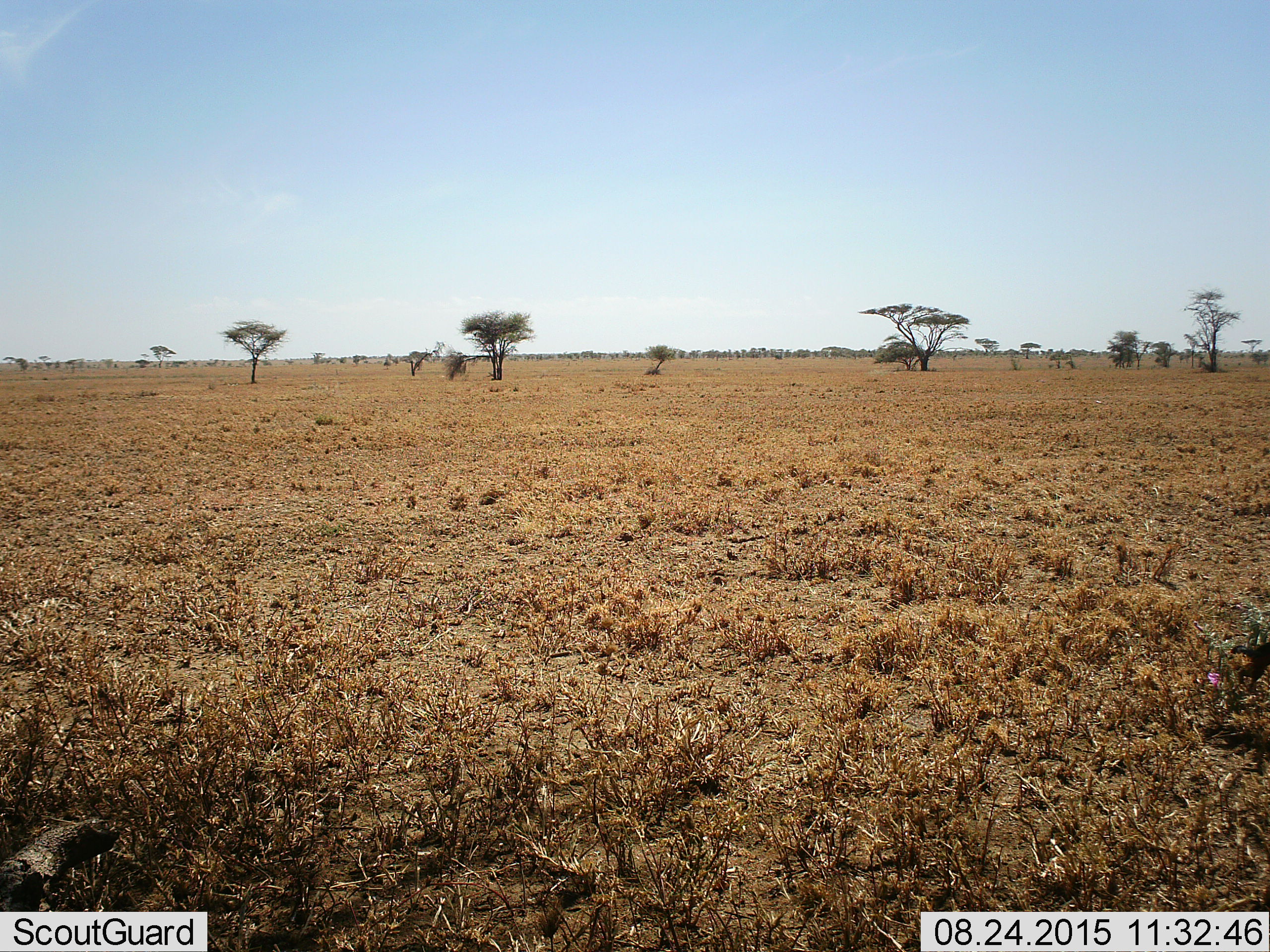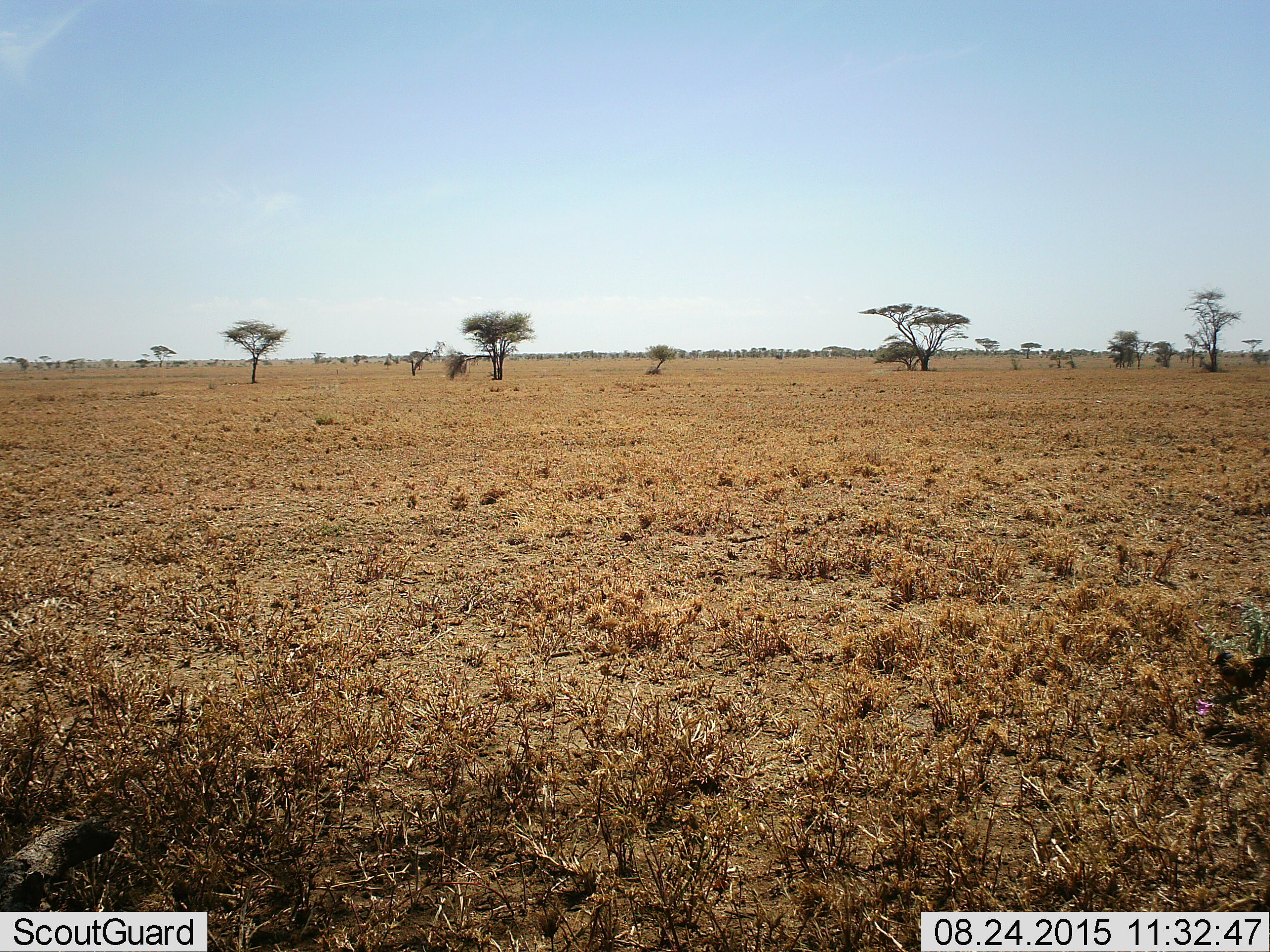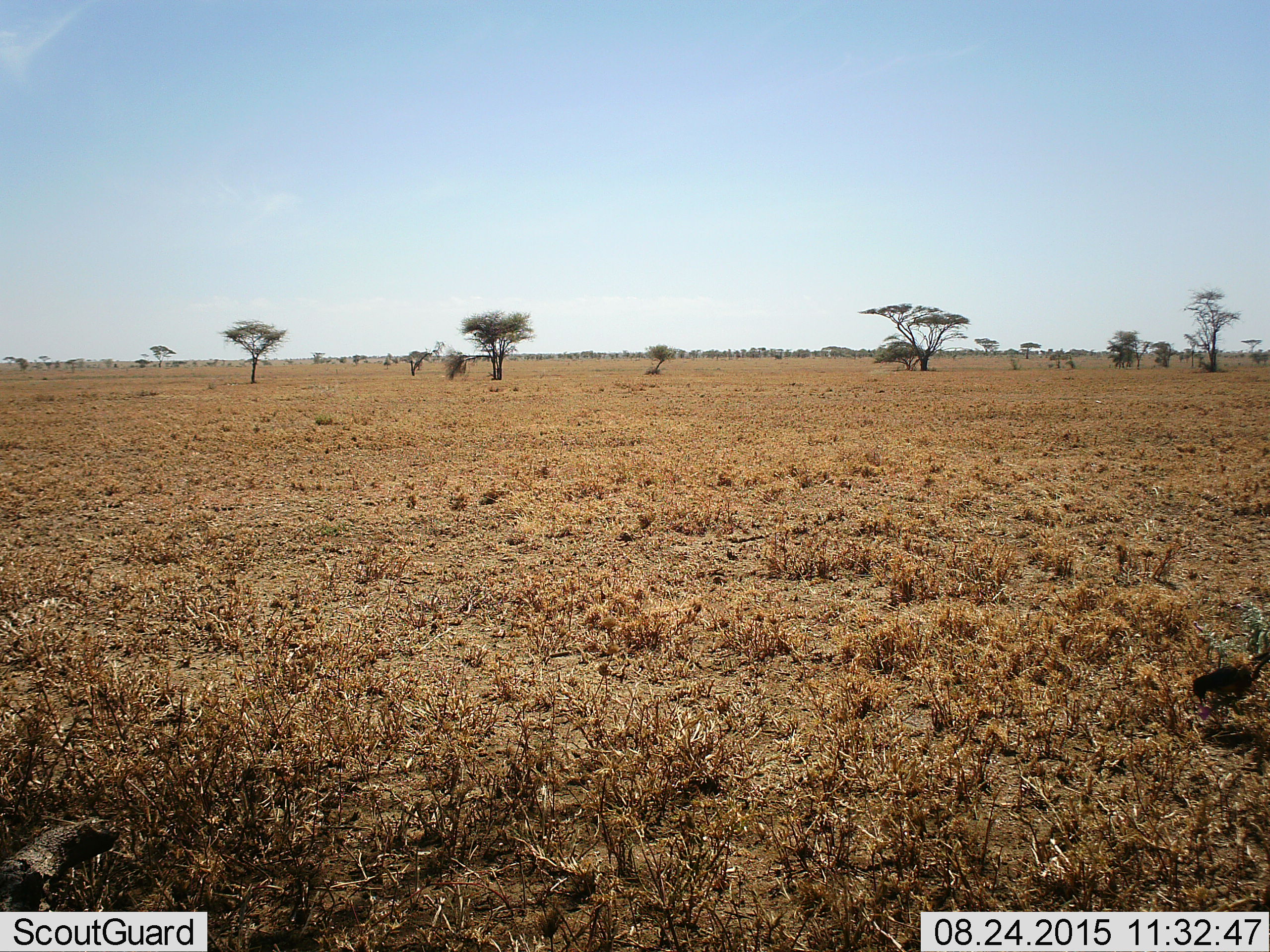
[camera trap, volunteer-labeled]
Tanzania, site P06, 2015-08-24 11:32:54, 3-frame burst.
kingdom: Animalia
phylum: Chordata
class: Aves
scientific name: Aves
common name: bird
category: otherbird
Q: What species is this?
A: Otherbird (bird) (Aves).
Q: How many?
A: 1.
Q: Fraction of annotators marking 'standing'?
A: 20%.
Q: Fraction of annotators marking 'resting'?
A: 0%.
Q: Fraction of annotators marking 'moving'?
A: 40%.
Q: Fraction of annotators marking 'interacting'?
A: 0%.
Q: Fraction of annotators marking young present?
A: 0%.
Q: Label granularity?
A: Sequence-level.